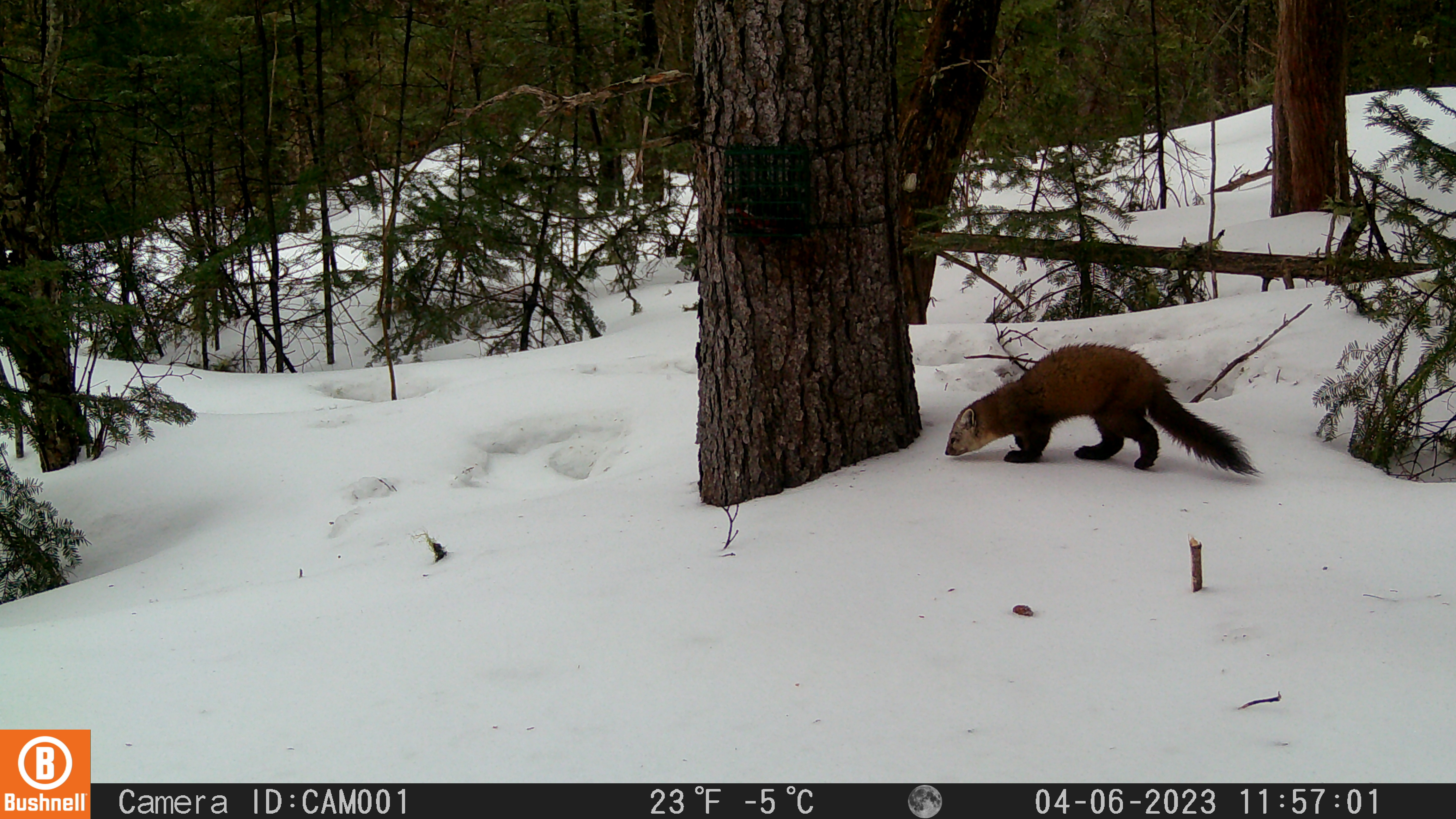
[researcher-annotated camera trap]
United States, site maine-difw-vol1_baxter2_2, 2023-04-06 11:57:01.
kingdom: Animalia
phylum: Chordata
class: Mammalia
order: Carnivora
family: Mustelidae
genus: Martes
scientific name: Martes americana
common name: american marten